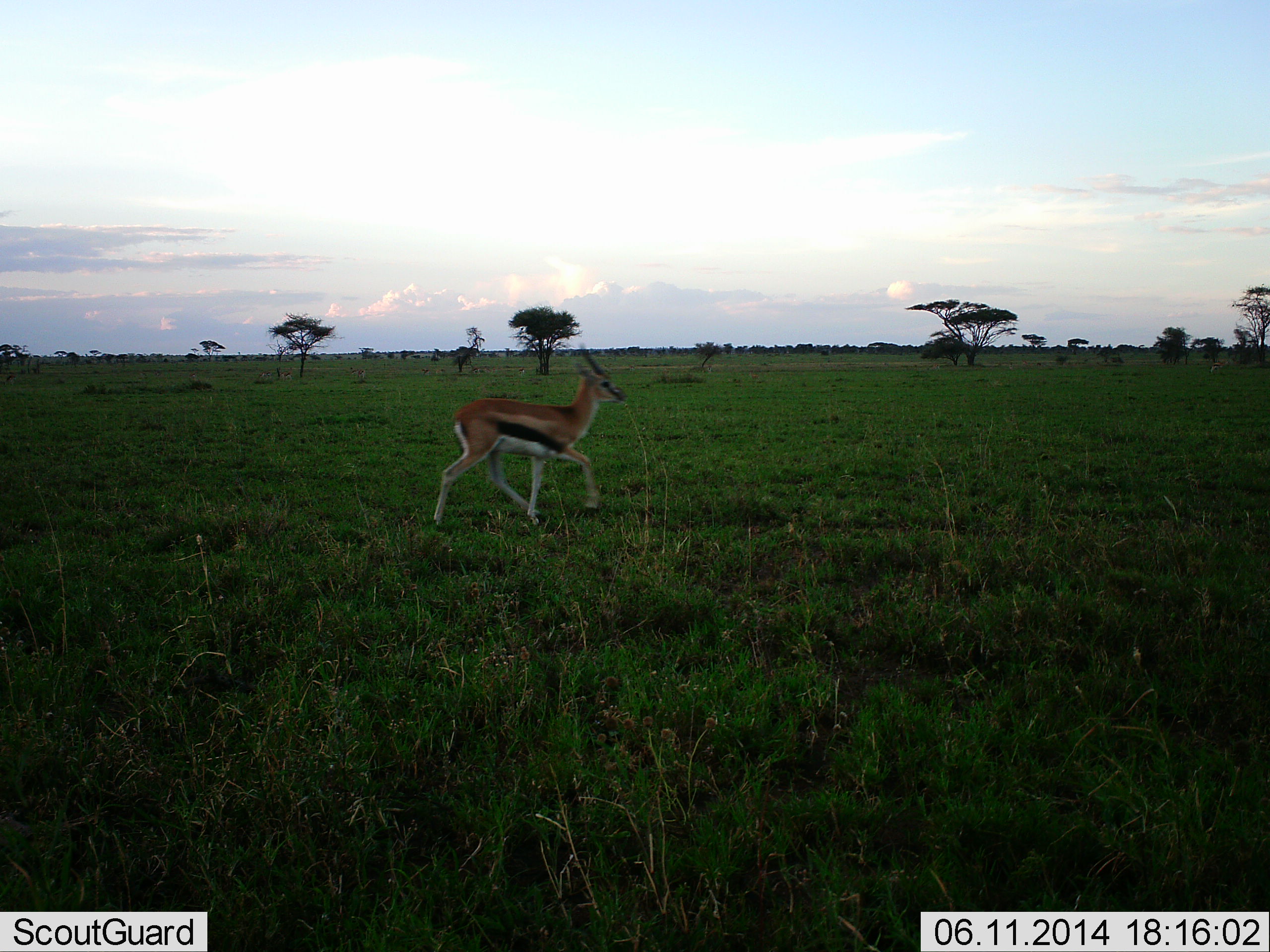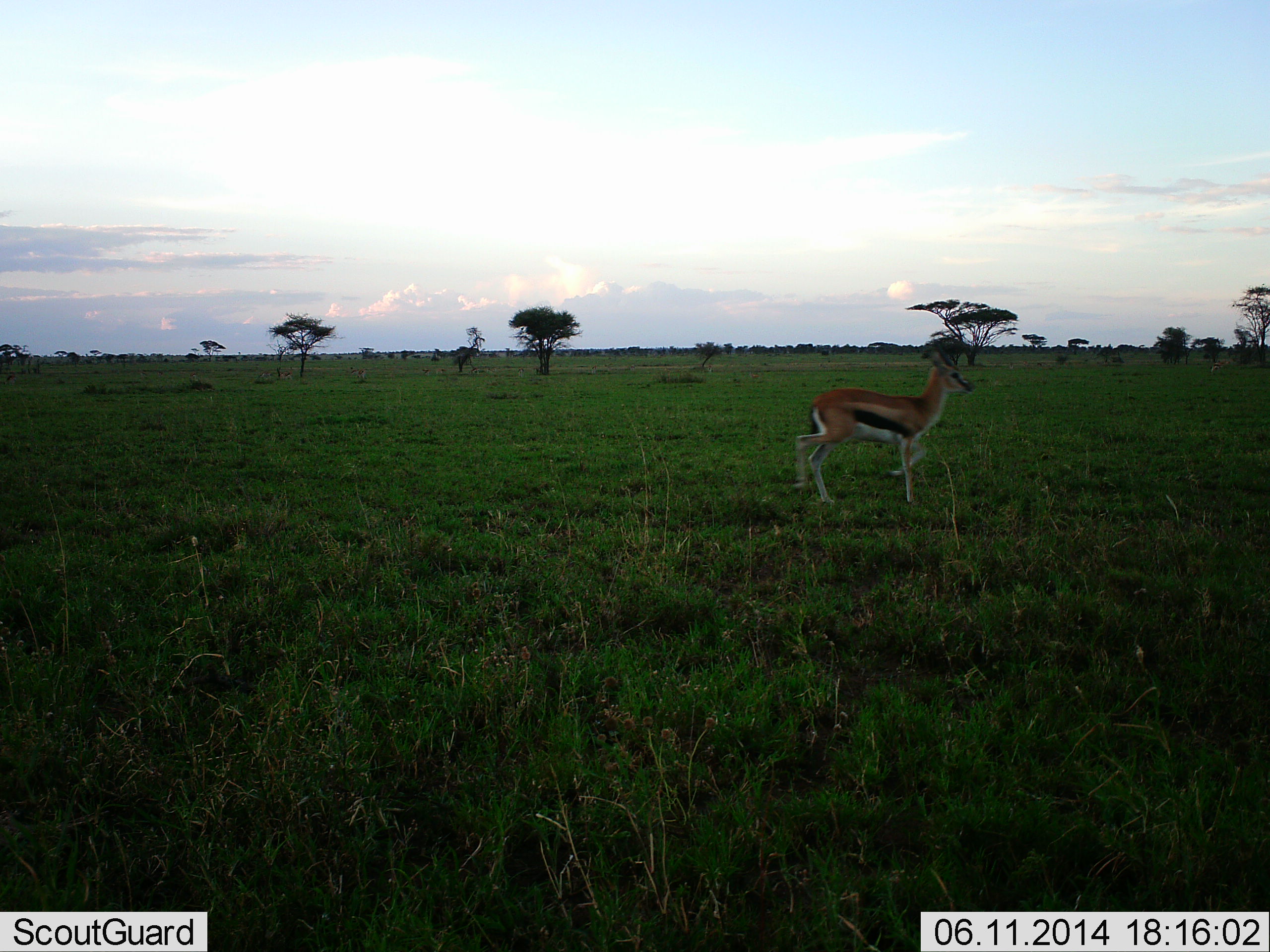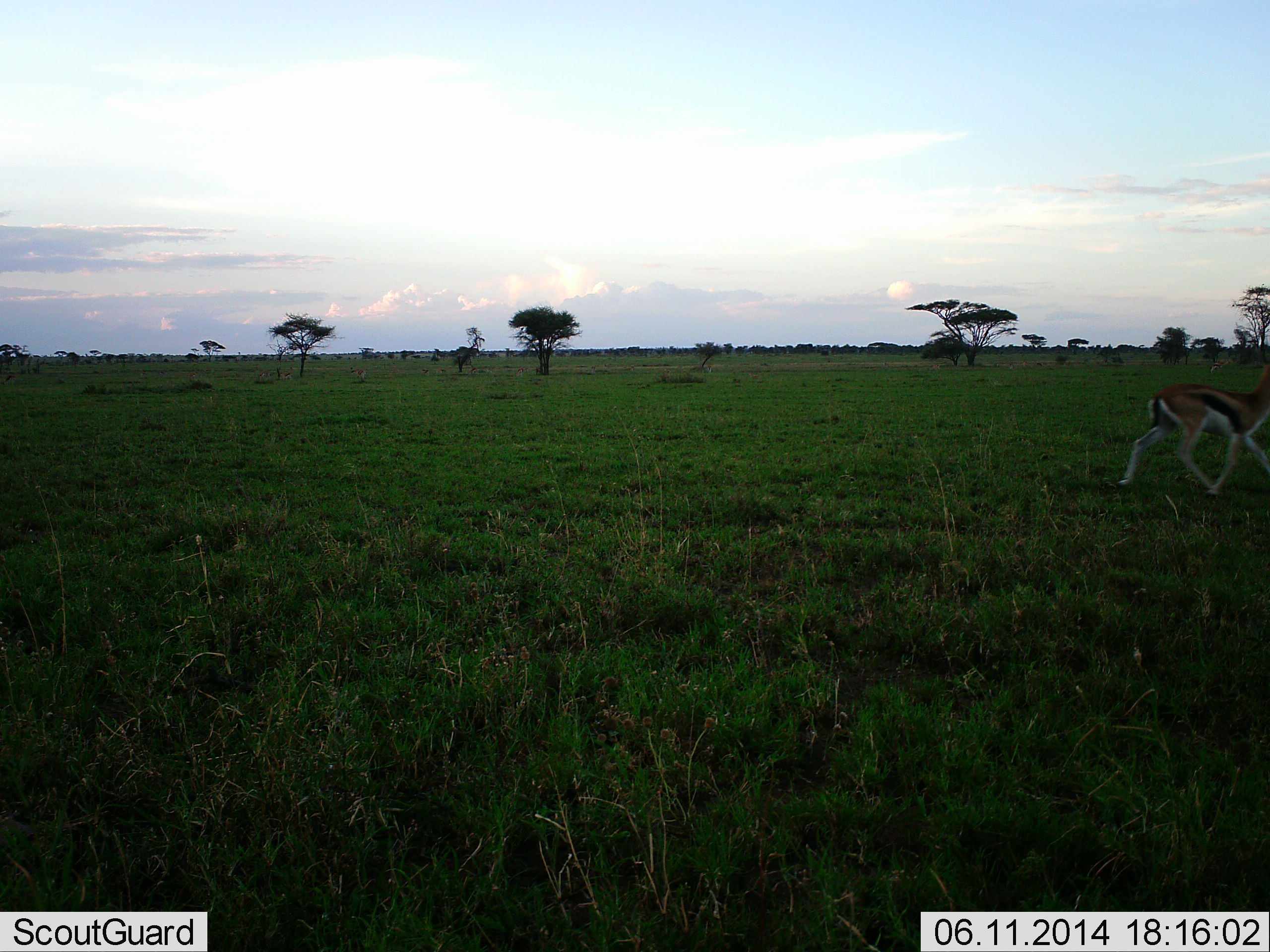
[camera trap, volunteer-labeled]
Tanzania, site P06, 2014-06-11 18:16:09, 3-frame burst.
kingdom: Animalia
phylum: Chordata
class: Mammalia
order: Artiodactyla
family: Bovidae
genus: Eudorcas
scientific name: Eudorcas thomsonii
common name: thomson's gazelle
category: gazellethomsons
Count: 1.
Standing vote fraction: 0%.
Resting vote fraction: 0%.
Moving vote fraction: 100%.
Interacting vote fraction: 0%.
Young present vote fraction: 0%.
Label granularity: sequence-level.